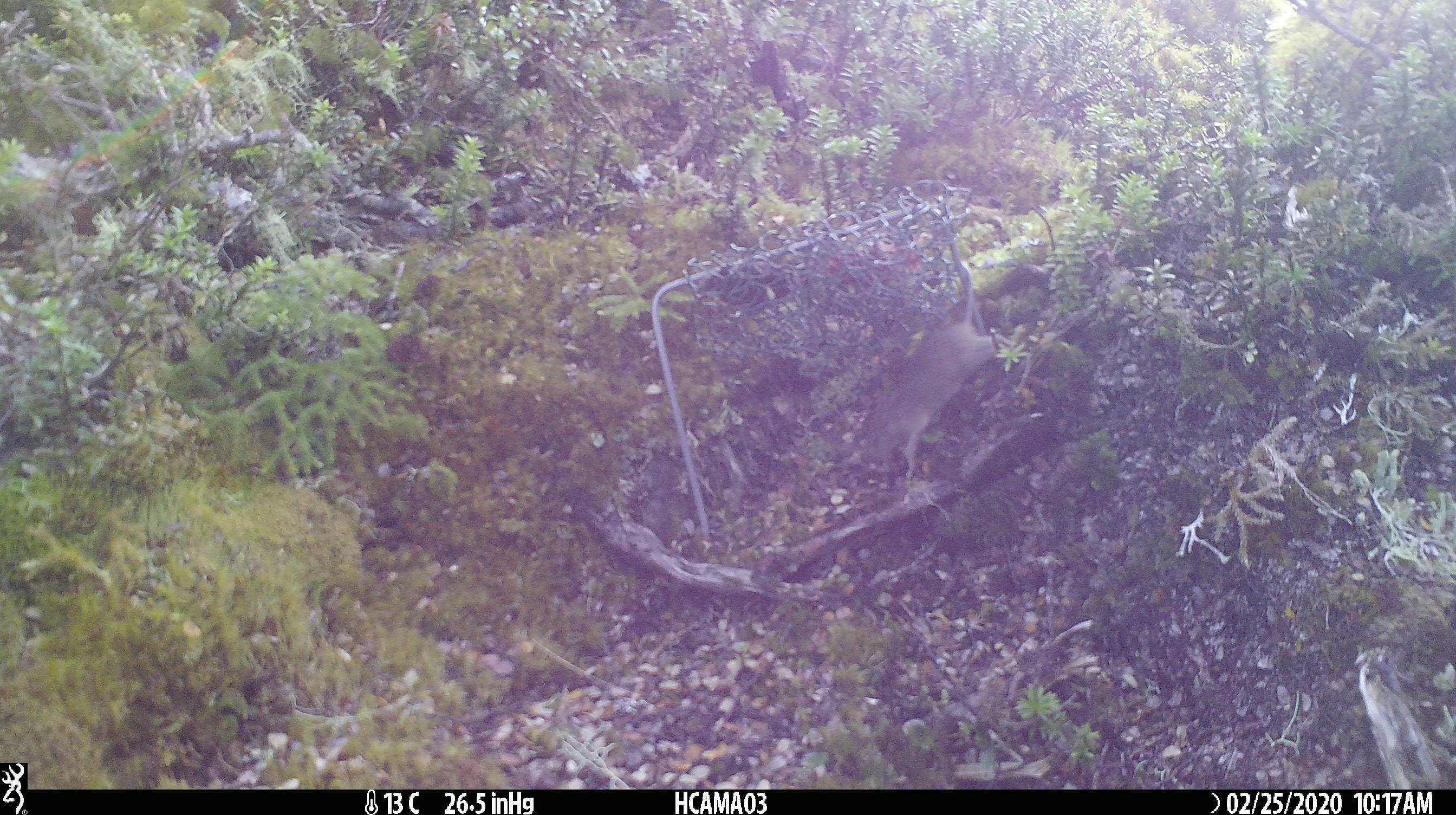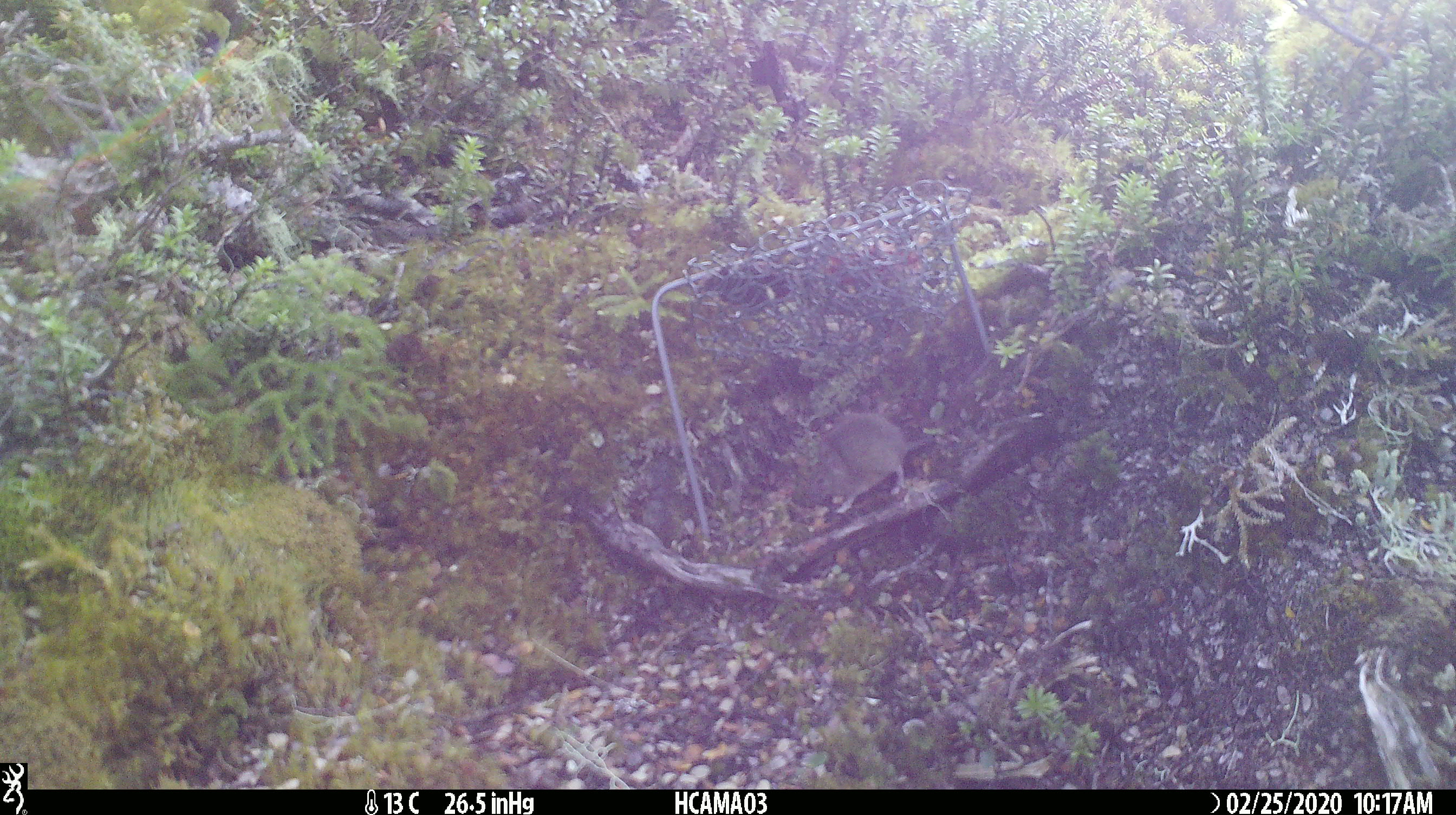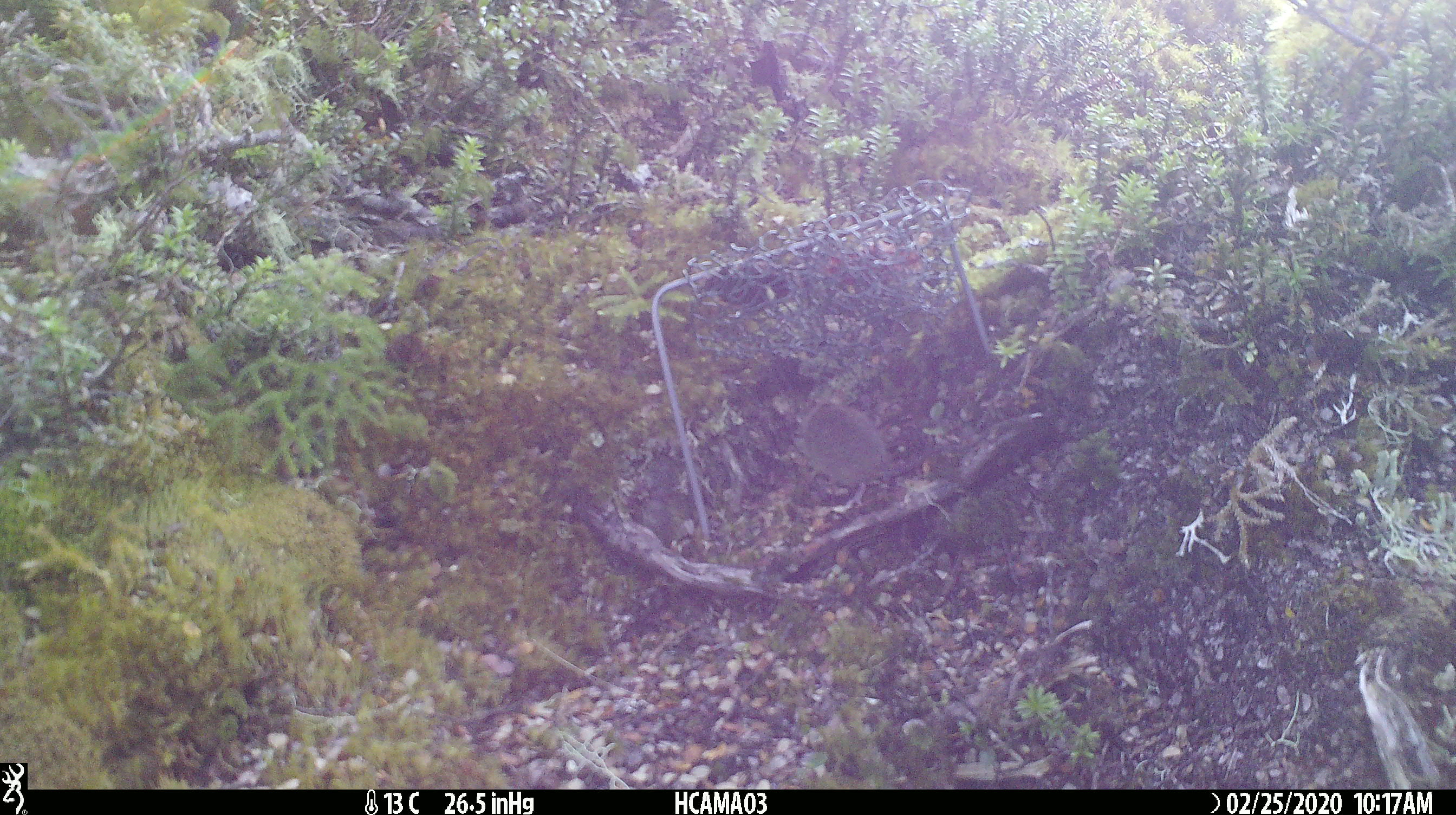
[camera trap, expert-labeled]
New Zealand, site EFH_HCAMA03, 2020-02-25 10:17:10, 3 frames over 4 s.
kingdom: Animalia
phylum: Chordata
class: Mammalia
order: Rodentia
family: Muridae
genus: Mus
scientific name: Mus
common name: mouse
Mouse (Mus).